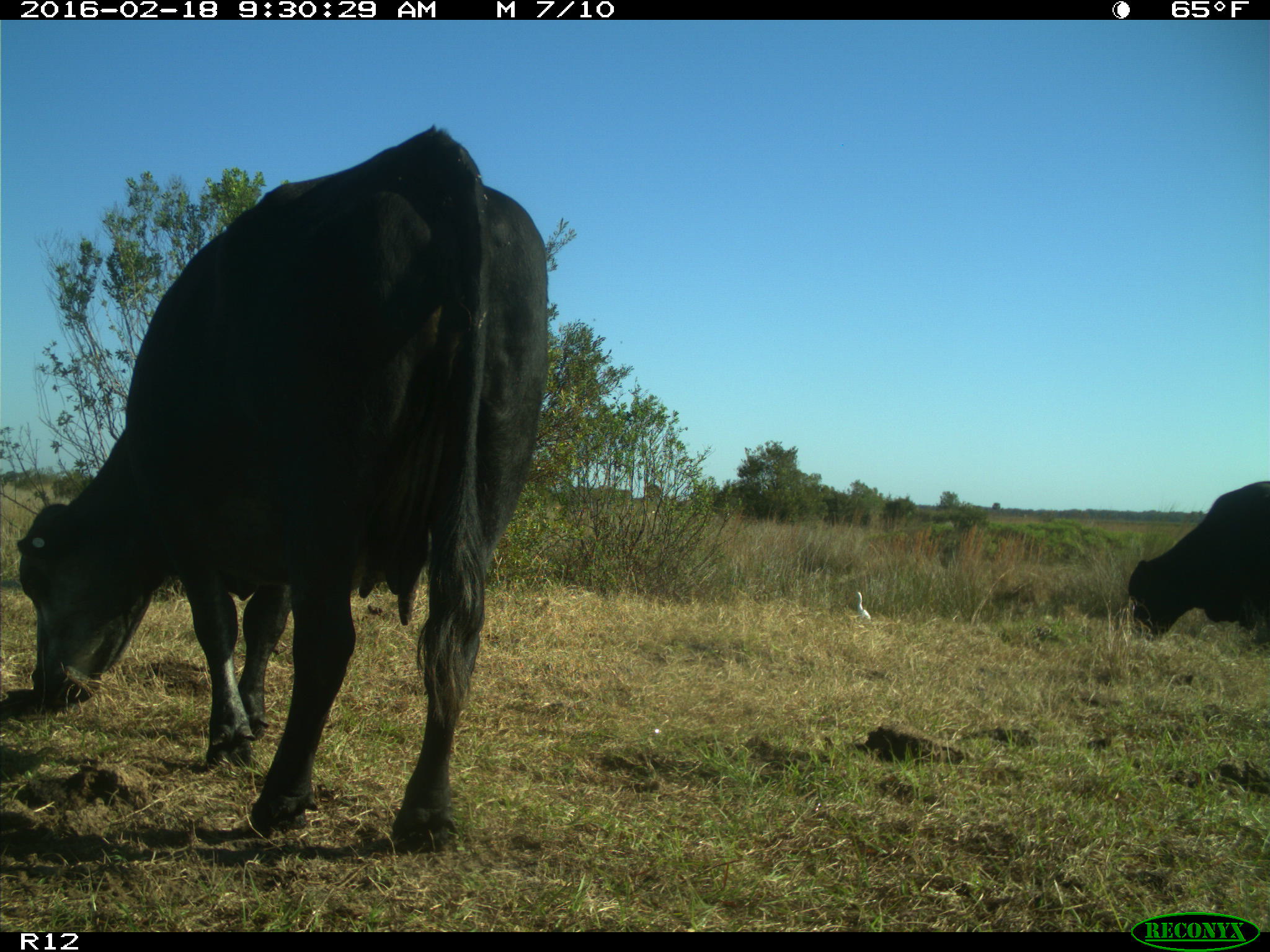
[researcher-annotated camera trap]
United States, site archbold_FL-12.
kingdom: Animalia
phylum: Chordata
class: Mammalia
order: Artiodactyla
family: Bovidae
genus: Bos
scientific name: Bos taurus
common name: domestic cow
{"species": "Bos taurus (domestic cow)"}